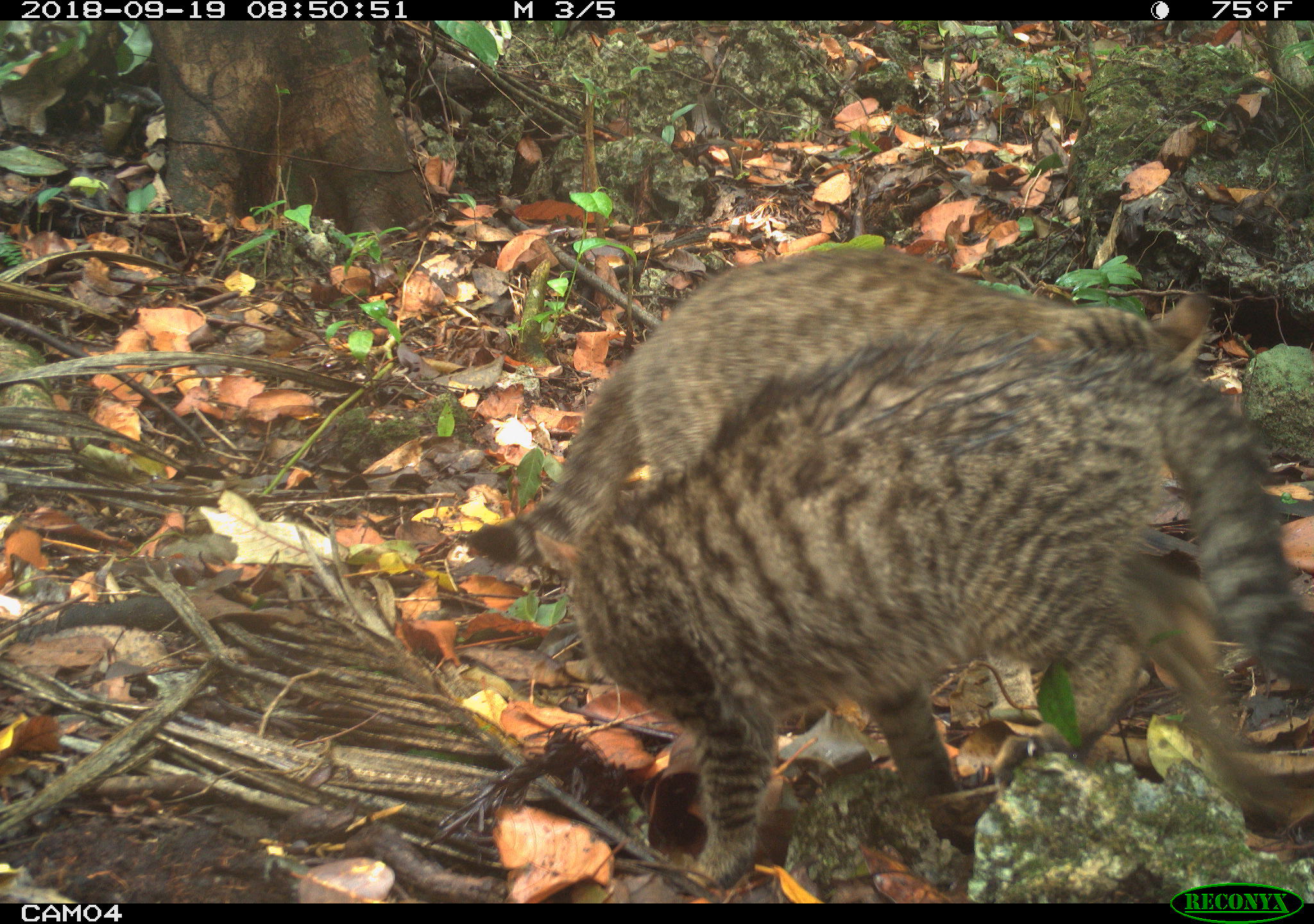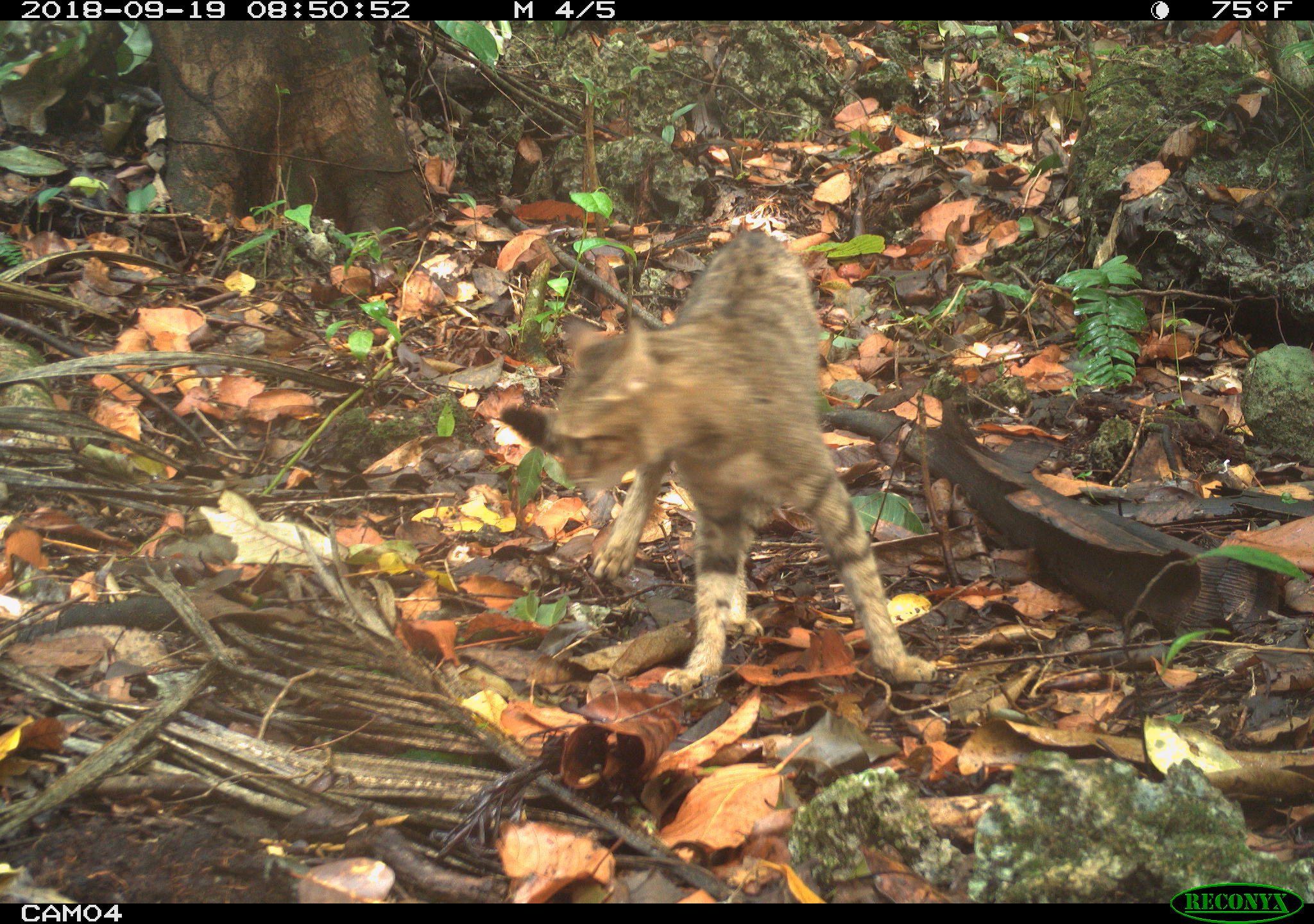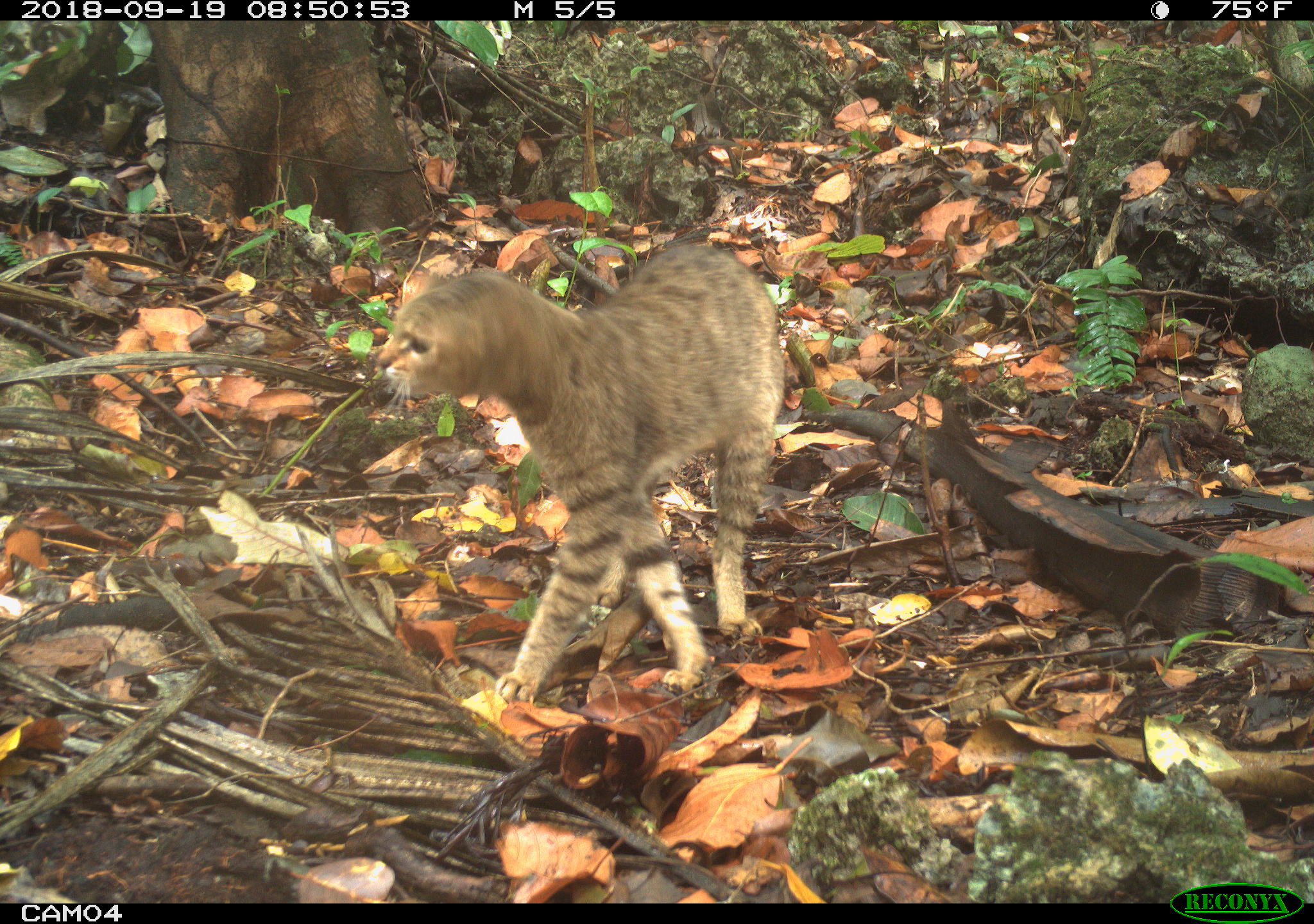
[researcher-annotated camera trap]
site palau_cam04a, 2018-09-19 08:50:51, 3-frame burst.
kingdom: Animalia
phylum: Chordata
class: Mammalia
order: Carnivora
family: Felidae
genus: Felis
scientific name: Felis catus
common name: cat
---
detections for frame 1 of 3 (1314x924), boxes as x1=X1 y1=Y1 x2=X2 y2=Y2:
cat: x1=583 y1=333 x2=1311 y2=894; x1=462 y1=247 x2=1231 y2=581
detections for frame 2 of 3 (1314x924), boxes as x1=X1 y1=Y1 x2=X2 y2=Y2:
cat: x1=531 y1=215 x2=955 y2=698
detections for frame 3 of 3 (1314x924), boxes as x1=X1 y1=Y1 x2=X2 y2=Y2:
cat: x1=366 y1=240 x2=796 y2=710